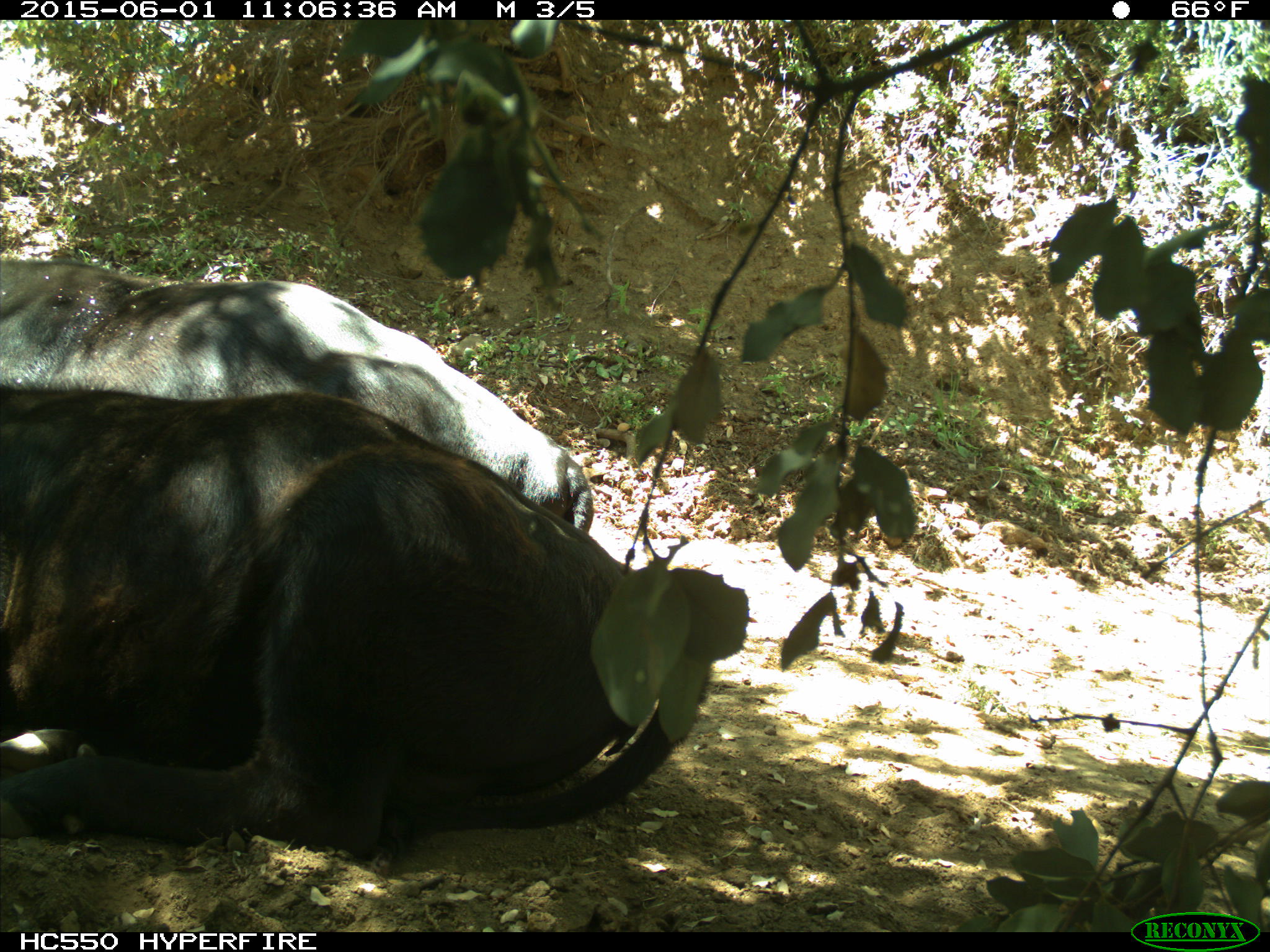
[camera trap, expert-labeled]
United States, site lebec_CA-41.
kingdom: Animalia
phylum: Chordata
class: Mammalia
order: Artiodactyla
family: Bovidae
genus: Bos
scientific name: Bos taurus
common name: domestic cow